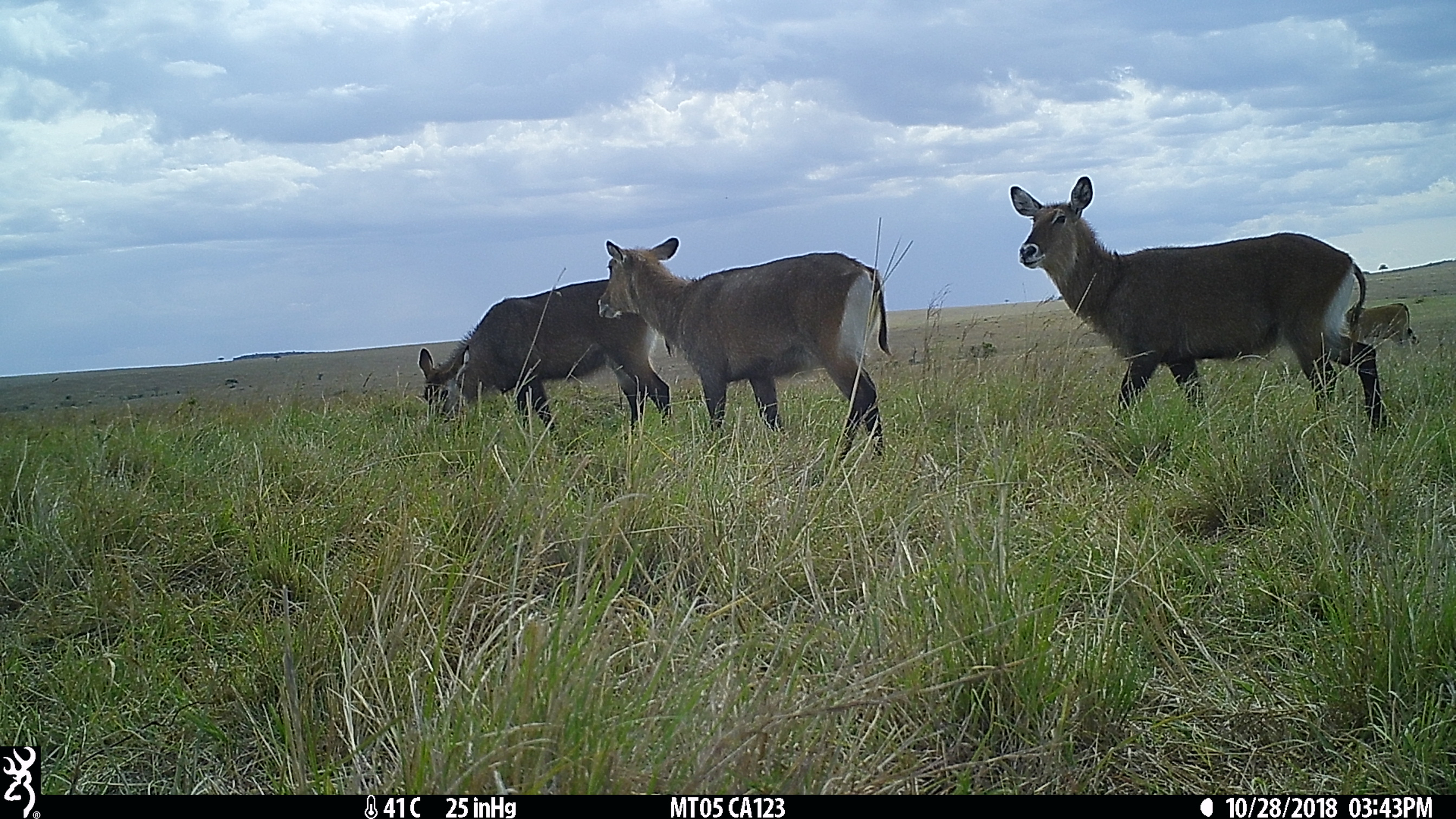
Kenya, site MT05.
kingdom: Animalia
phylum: Chordata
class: Mammalia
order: Artiodactyla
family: Bovidae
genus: Kobus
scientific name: Kobus ellipsiprymnus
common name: waterbuck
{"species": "waterbuck (Kobus ellipsiprymnus)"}